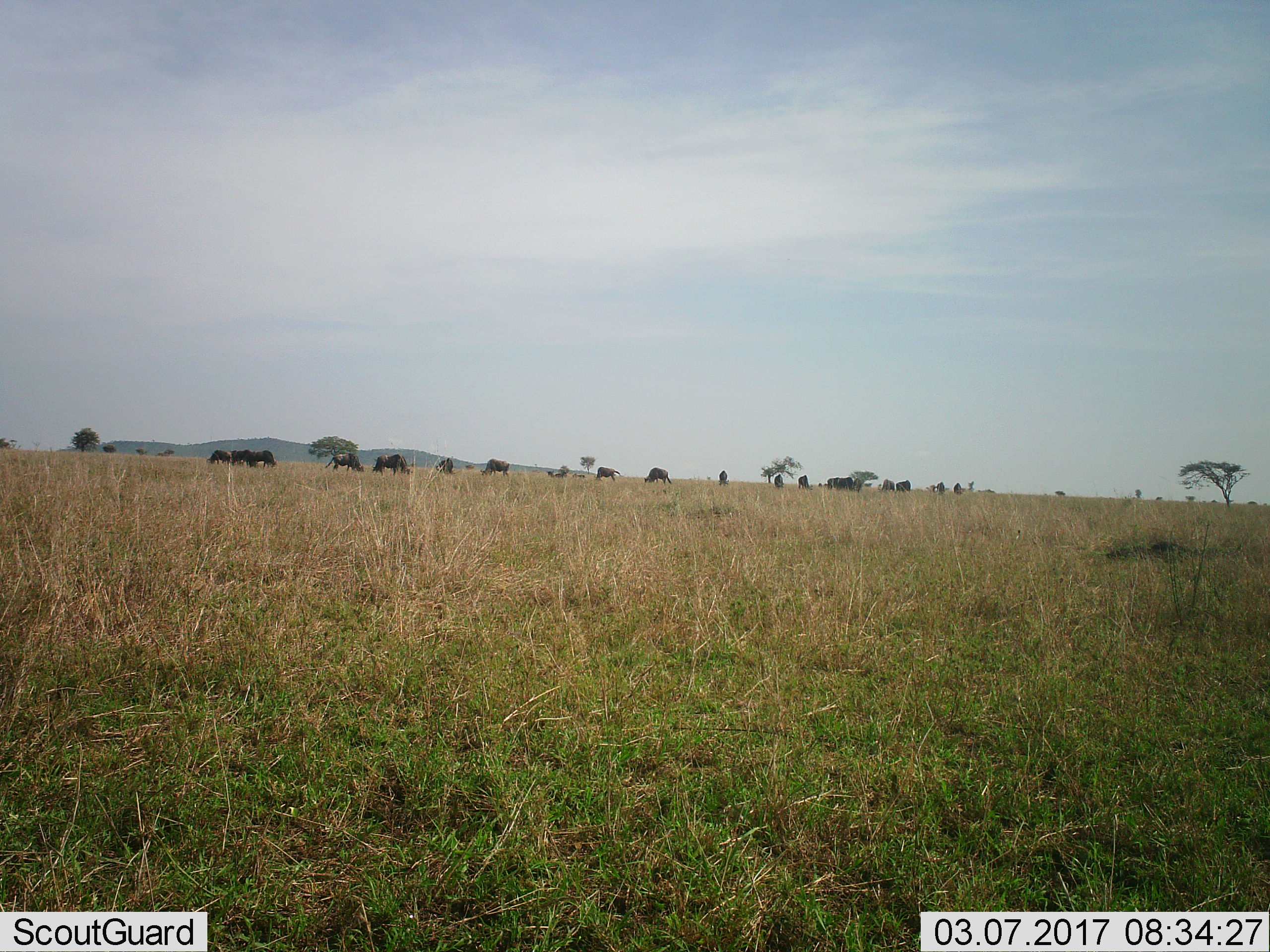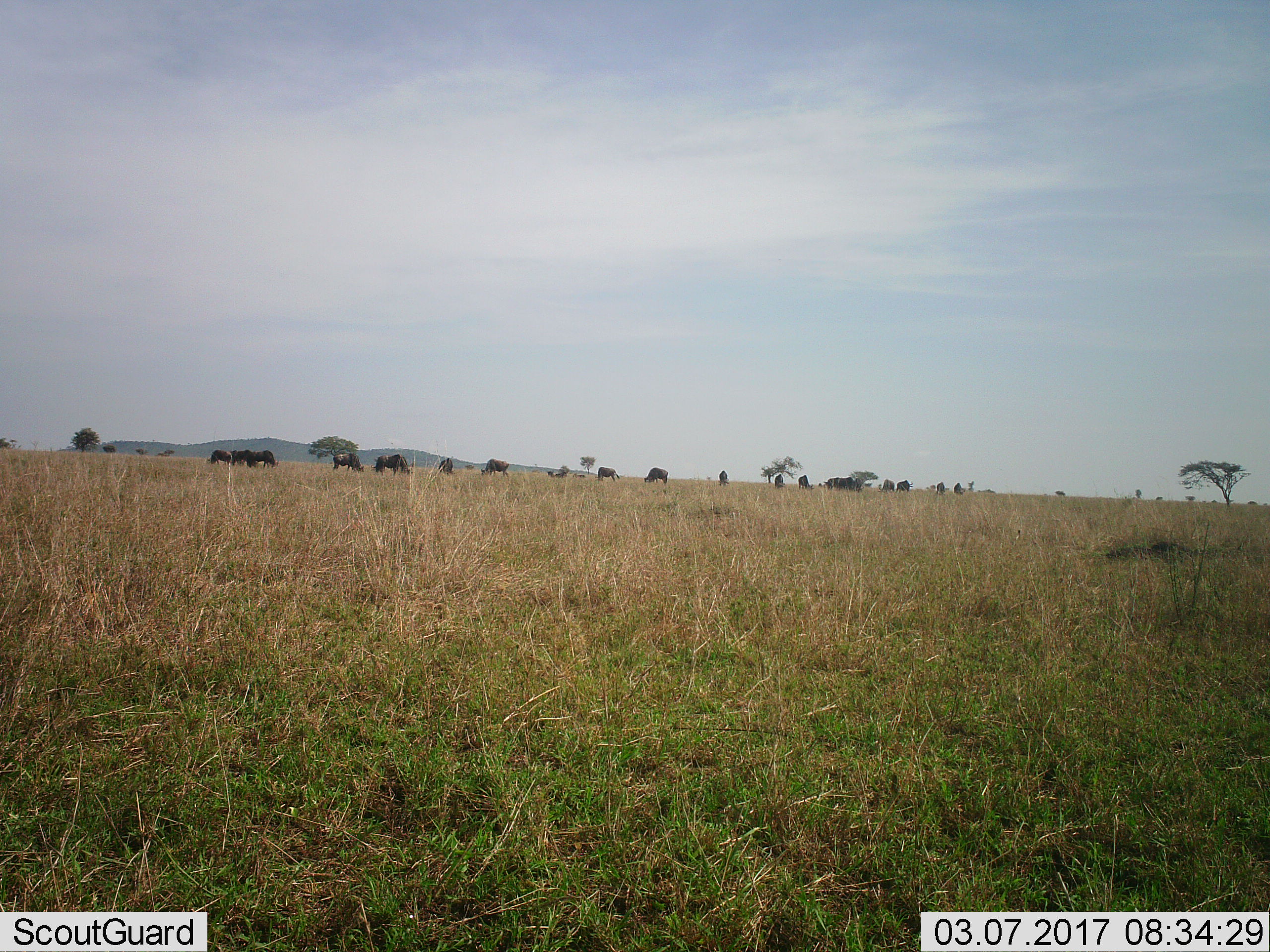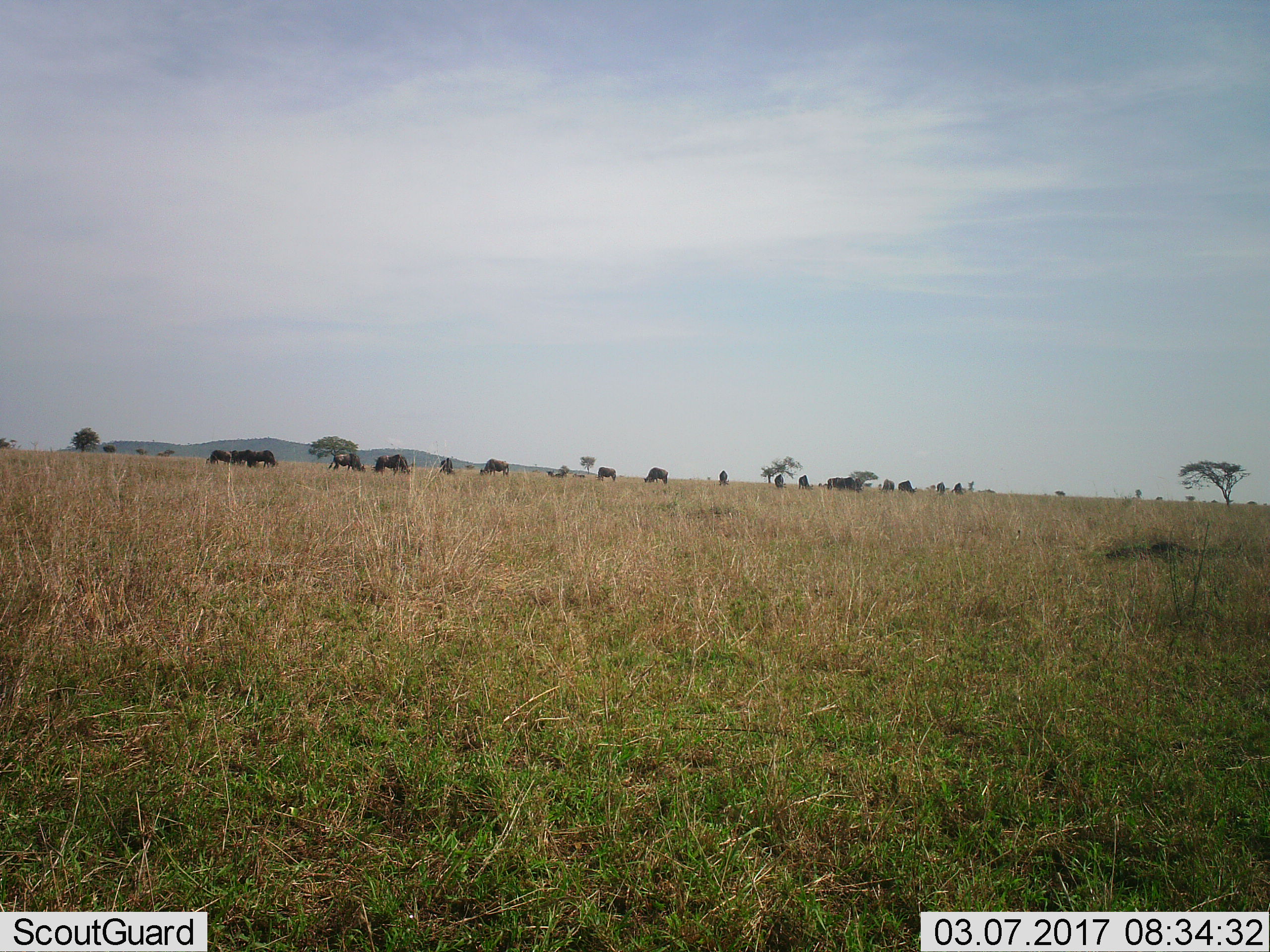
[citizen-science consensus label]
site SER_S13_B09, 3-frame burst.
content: unidentified animal